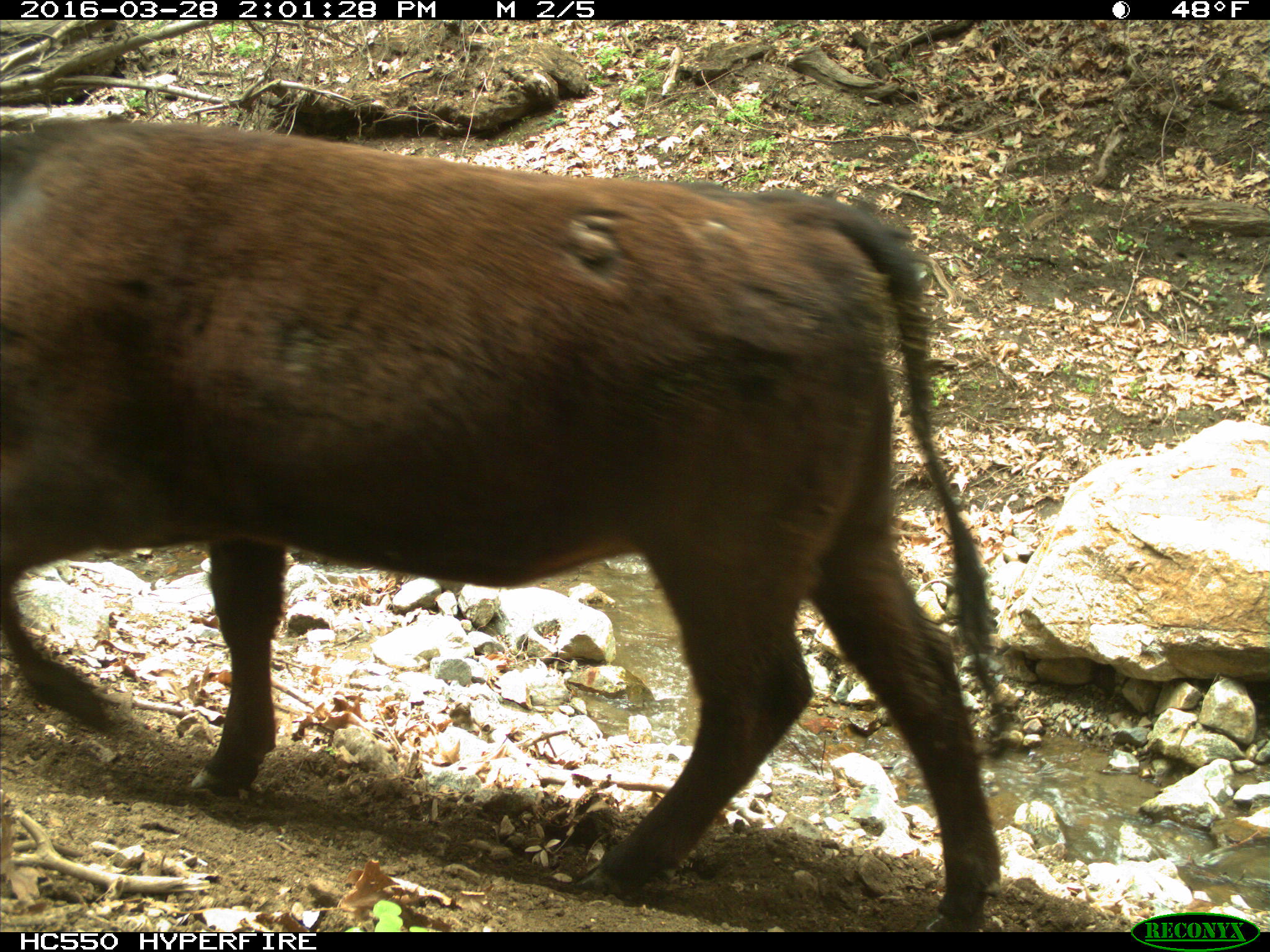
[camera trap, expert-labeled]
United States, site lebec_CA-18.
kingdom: Animalia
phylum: Chordata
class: Mammalia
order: Artiodactyla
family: Bovidae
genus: Bos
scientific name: Bos taurus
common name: domestic cow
Bos taurus (domestic cow).